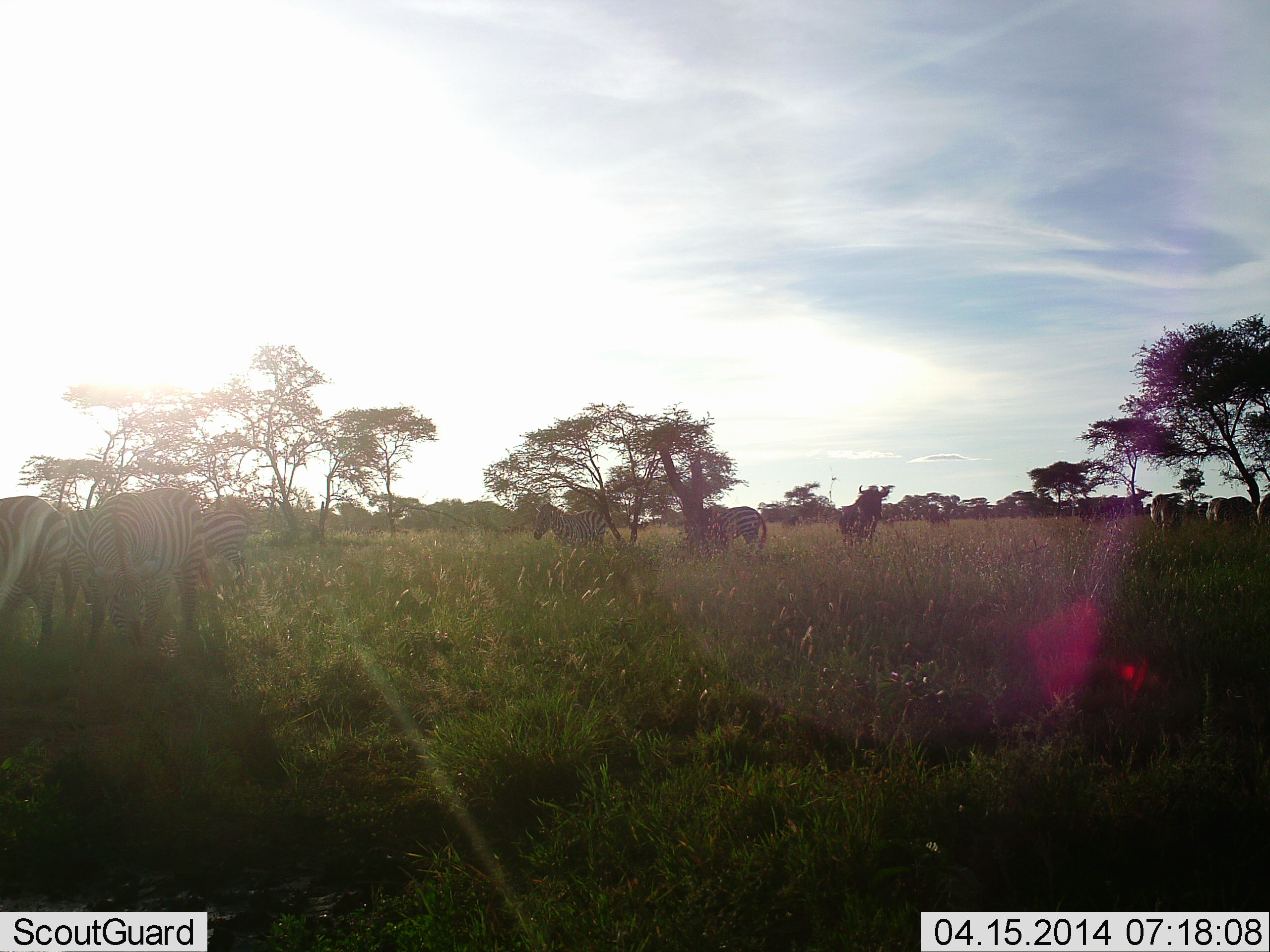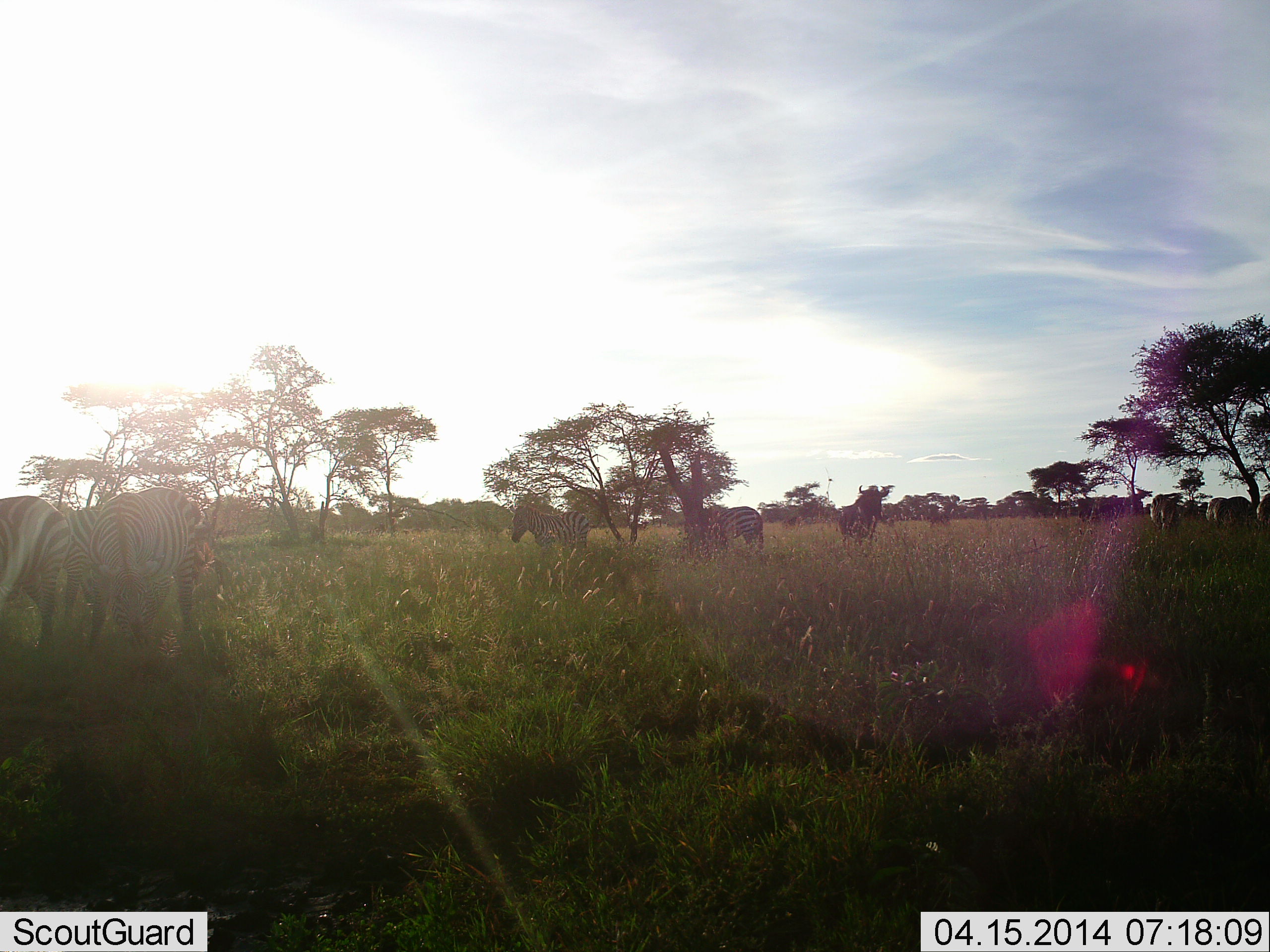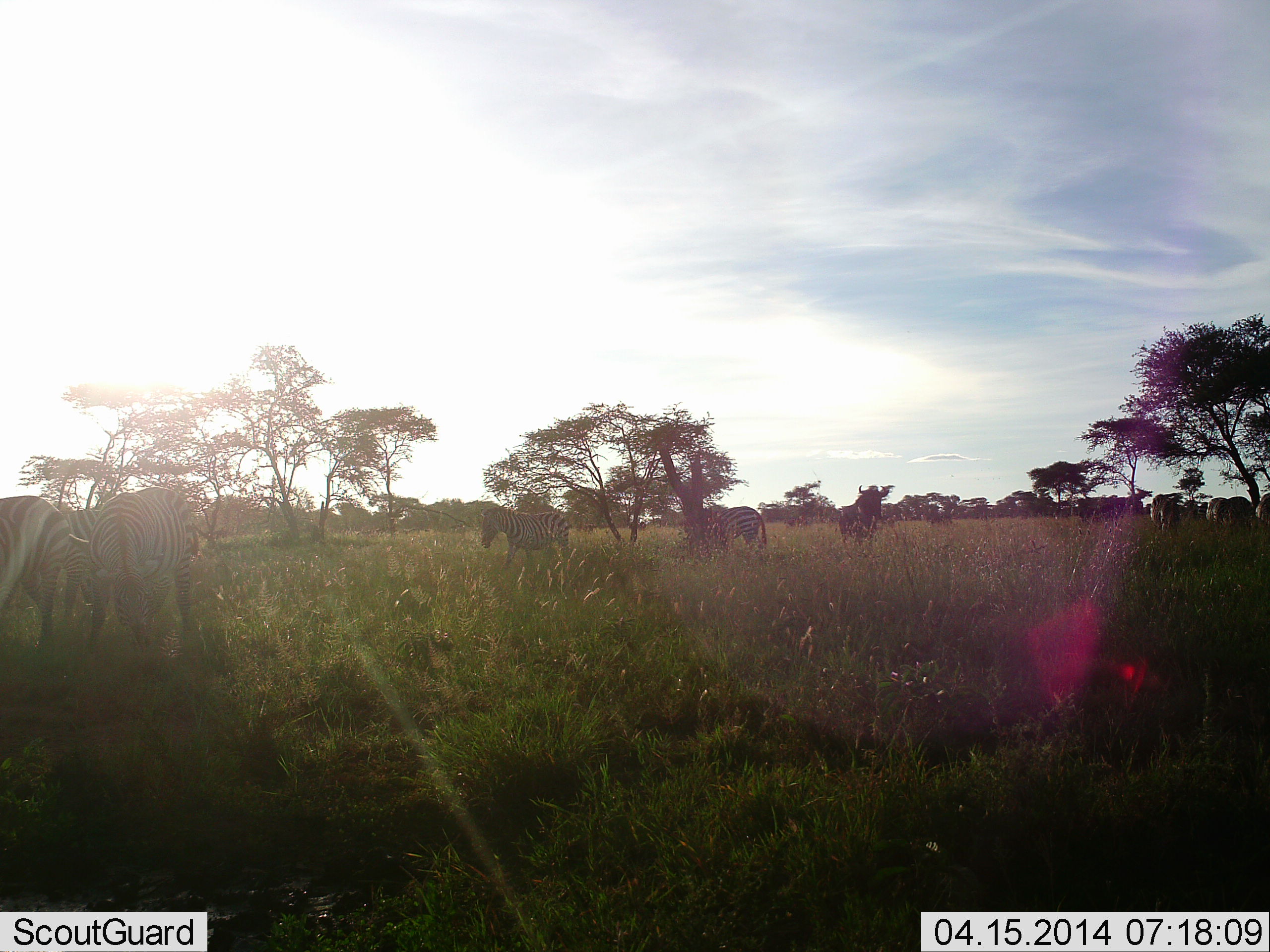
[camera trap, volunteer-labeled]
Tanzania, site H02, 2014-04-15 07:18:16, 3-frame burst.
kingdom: Animalia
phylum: Chordata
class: Mammalia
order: Perissodactyla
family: Equidae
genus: Equus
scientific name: Equus quagga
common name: plains zebra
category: zebra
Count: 7.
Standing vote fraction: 71%.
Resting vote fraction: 0%.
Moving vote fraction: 71%.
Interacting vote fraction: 0%.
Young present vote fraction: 0%.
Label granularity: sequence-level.